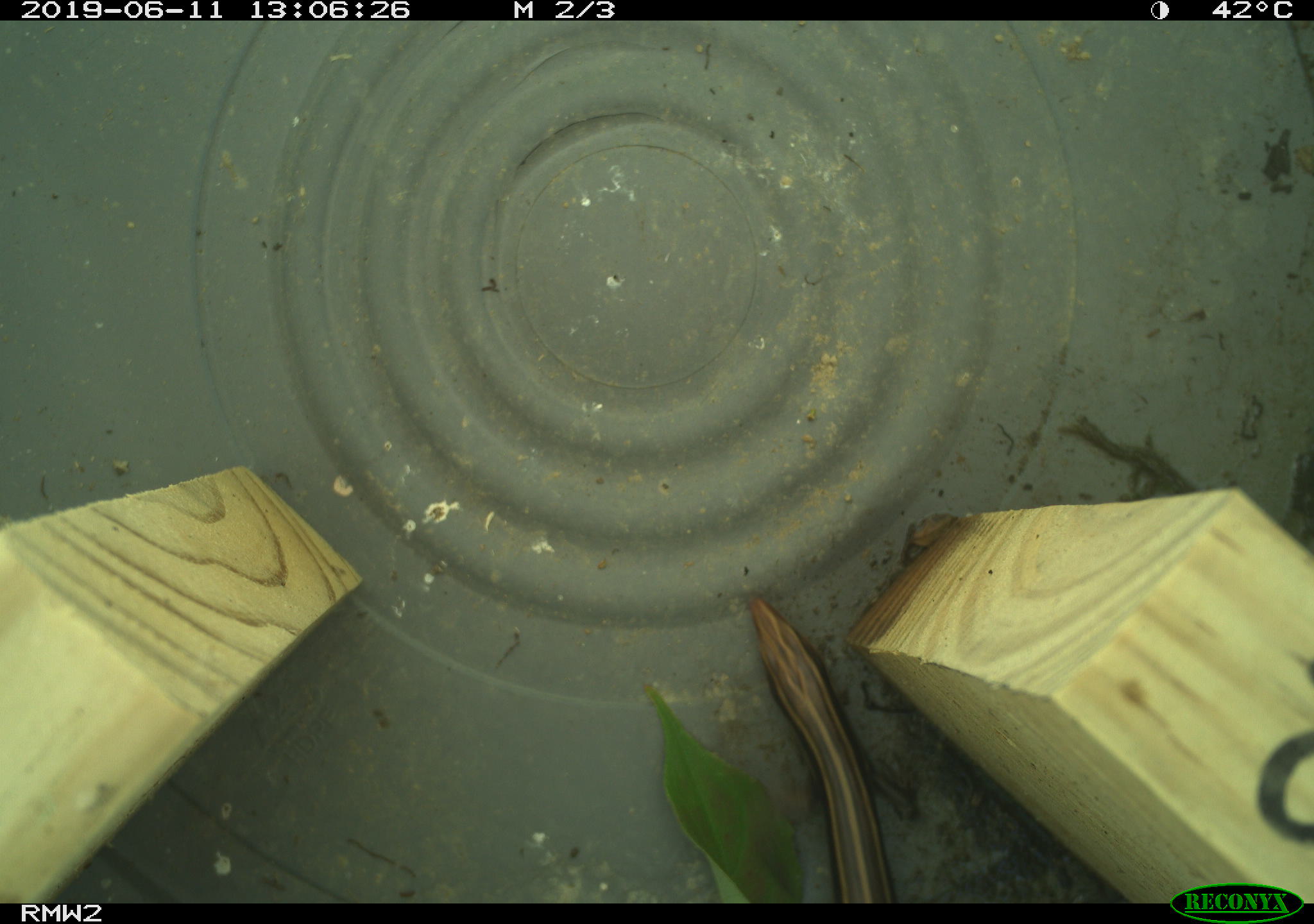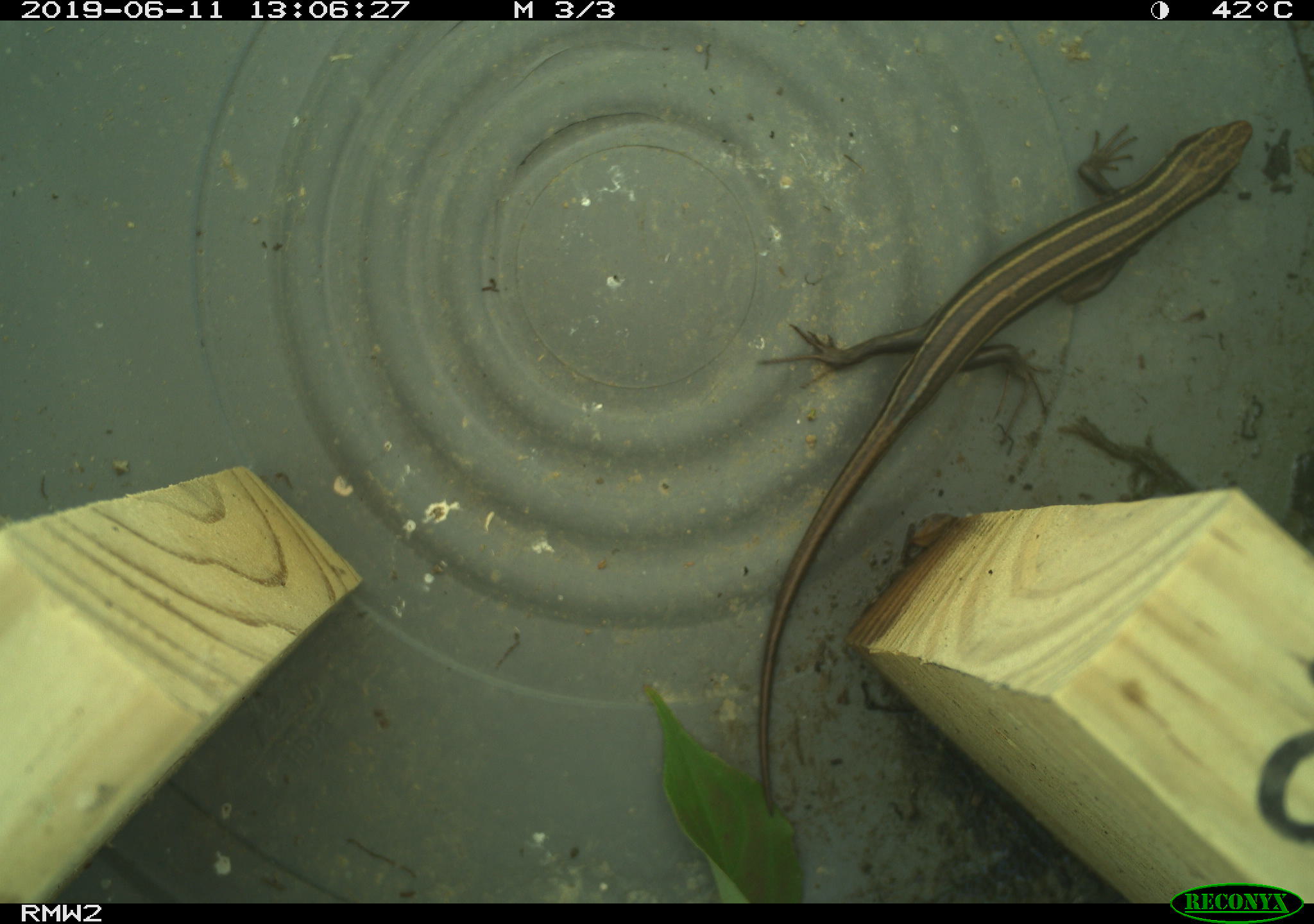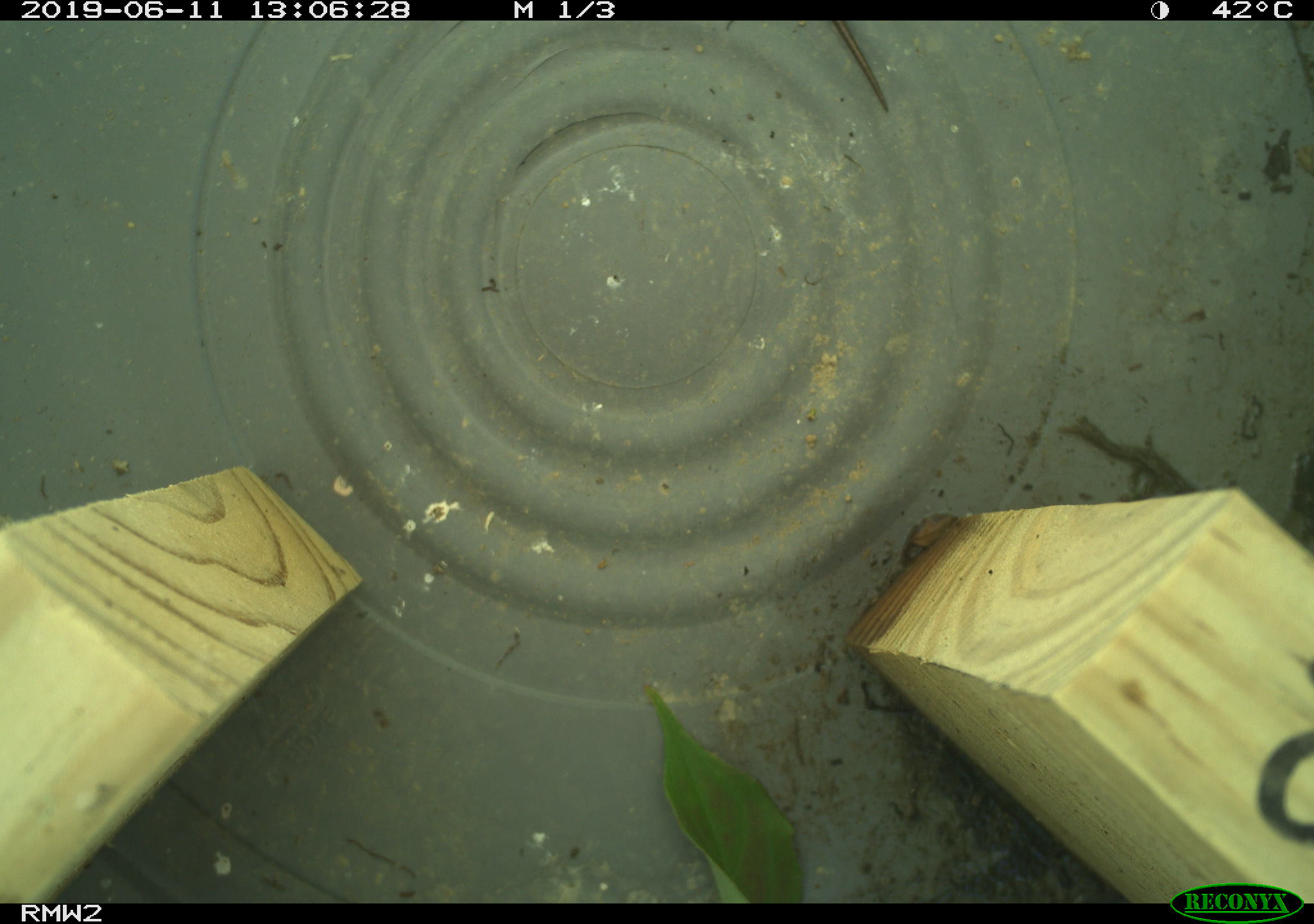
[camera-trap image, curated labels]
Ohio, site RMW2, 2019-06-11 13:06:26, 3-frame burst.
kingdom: Animalia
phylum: Chordata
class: Reptilia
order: Squamata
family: Scincidae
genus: Plestiodon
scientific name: Plestiodon fasciatus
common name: common five-lined skink